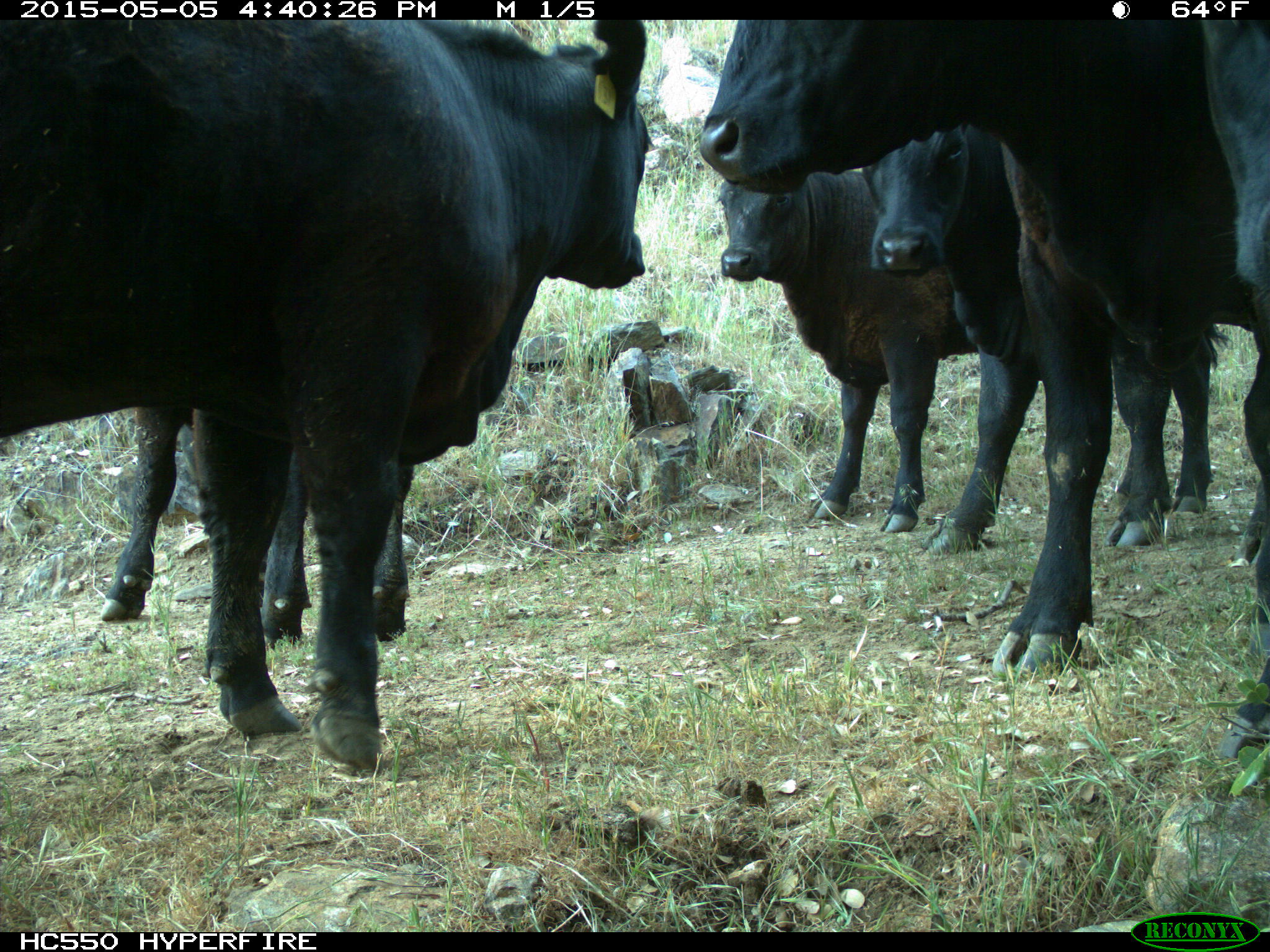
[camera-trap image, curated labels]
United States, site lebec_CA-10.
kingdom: Animalia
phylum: Chordata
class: Mammalia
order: Artiodactyla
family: Bovidae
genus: Bos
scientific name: Bos taurus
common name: domestic cow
Bos taurus (domestic cow).